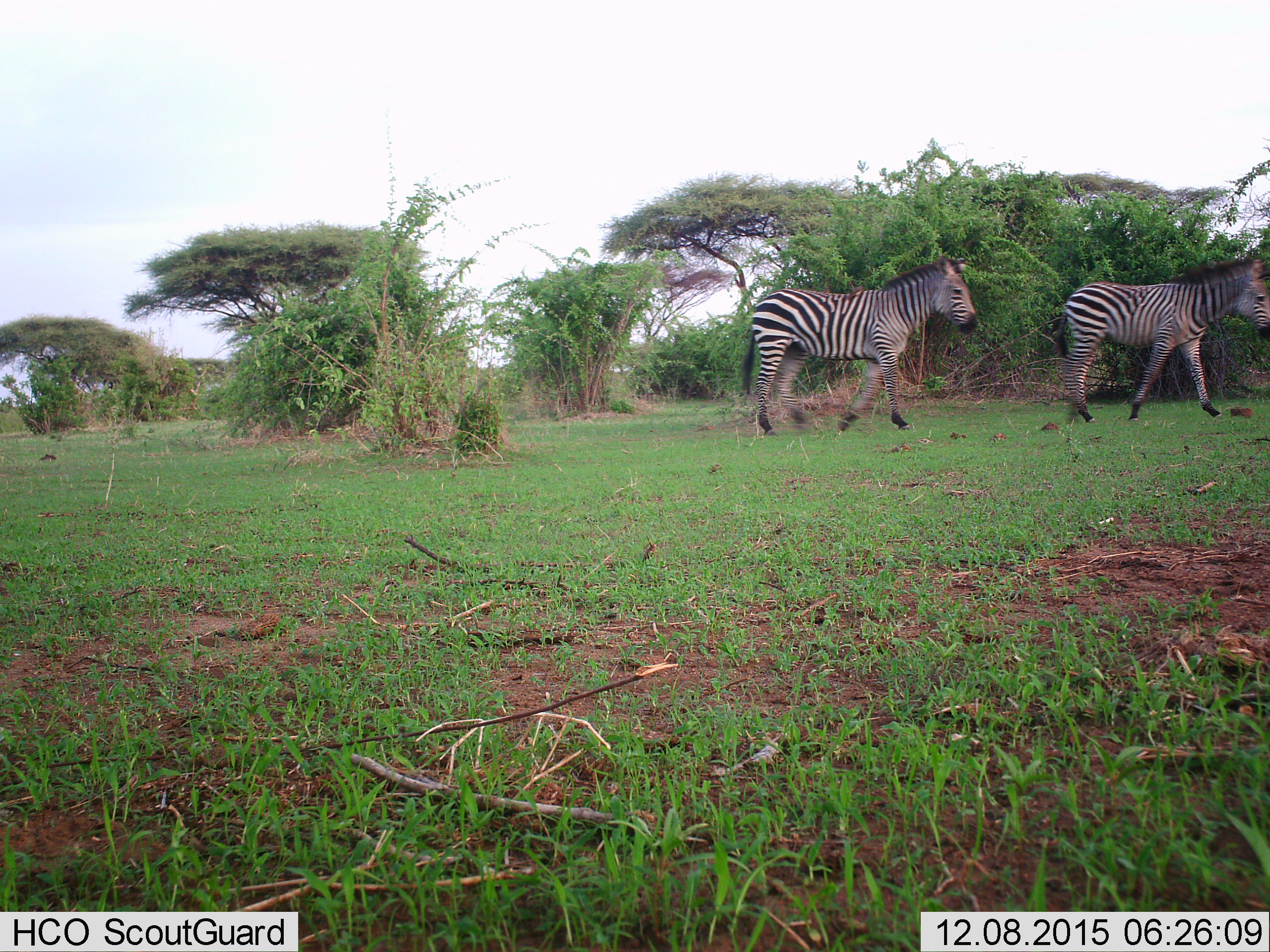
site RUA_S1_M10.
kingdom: Animalia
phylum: Chordata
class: Mammalia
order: Perissodactyla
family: Equidae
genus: Equus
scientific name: Equus quagga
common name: plains zebra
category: zebraplains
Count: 2.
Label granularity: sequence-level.